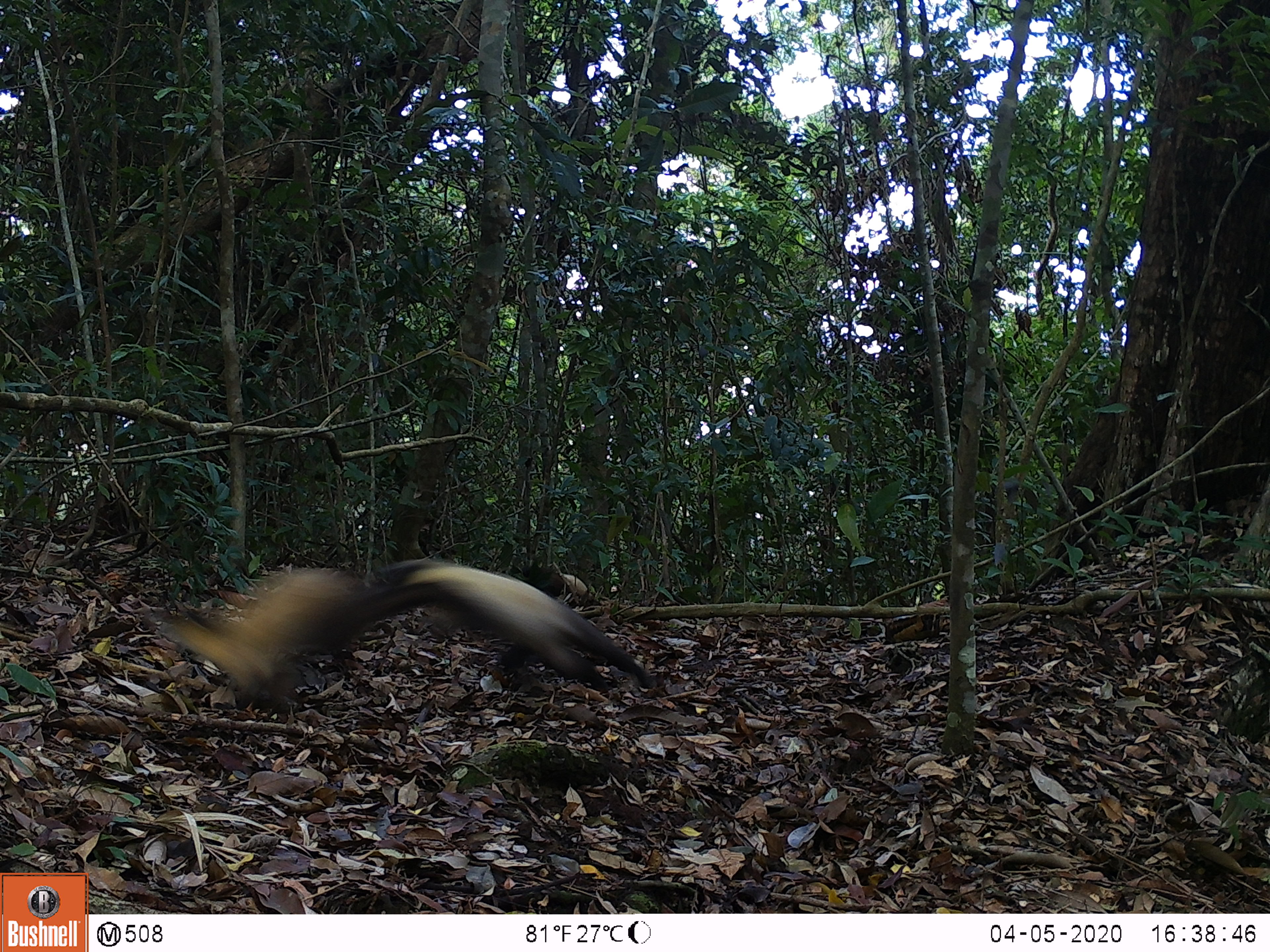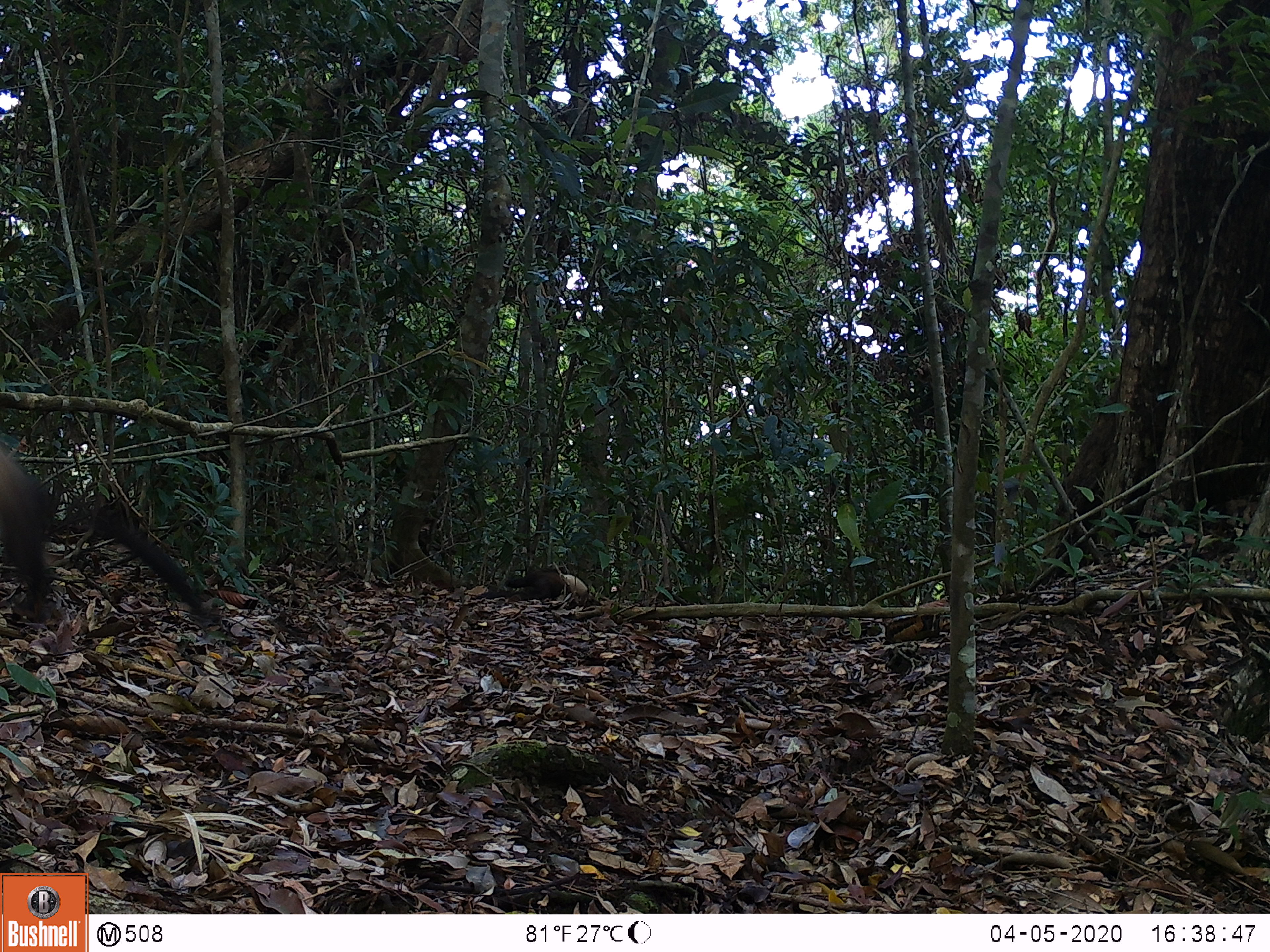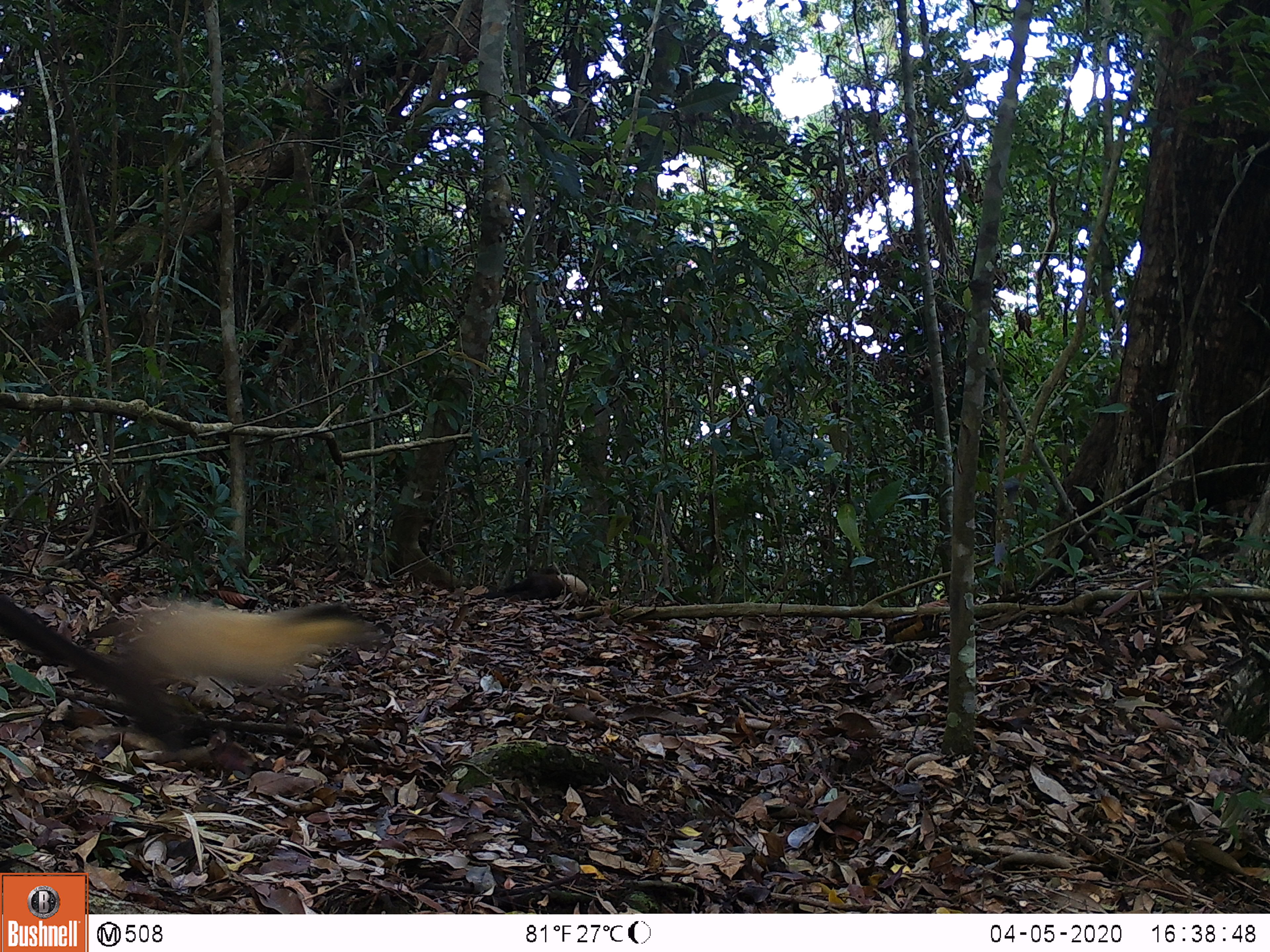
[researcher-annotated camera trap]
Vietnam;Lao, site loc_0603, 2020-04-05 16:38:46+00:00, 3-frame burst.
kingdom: Animalia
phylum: Chordata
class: Mammalia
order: Carnivora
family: Mustelidae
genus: Martes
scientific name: Martes flavigula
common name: yellow-throated marten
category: yellow throated marten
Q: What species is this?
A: Yellow throated marten (yellow-throated marten) (Martes flavigula).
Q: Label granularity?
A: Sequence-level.